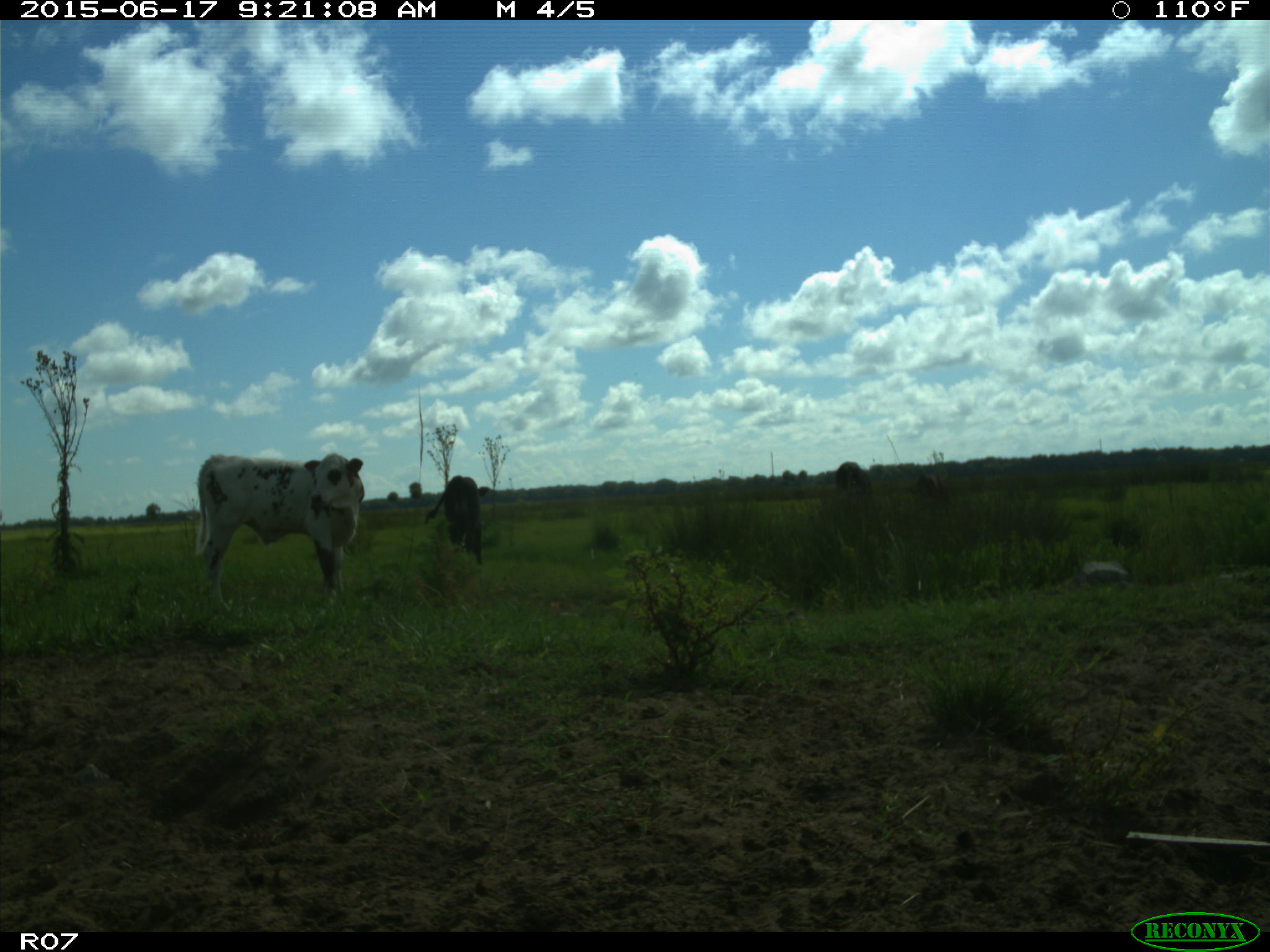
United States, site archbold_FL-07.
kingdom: Animalia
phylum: Chordata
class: Mammalia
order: Artiodactyla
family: Bovidae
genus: Bos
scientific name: Bos taurus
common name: domestic cow